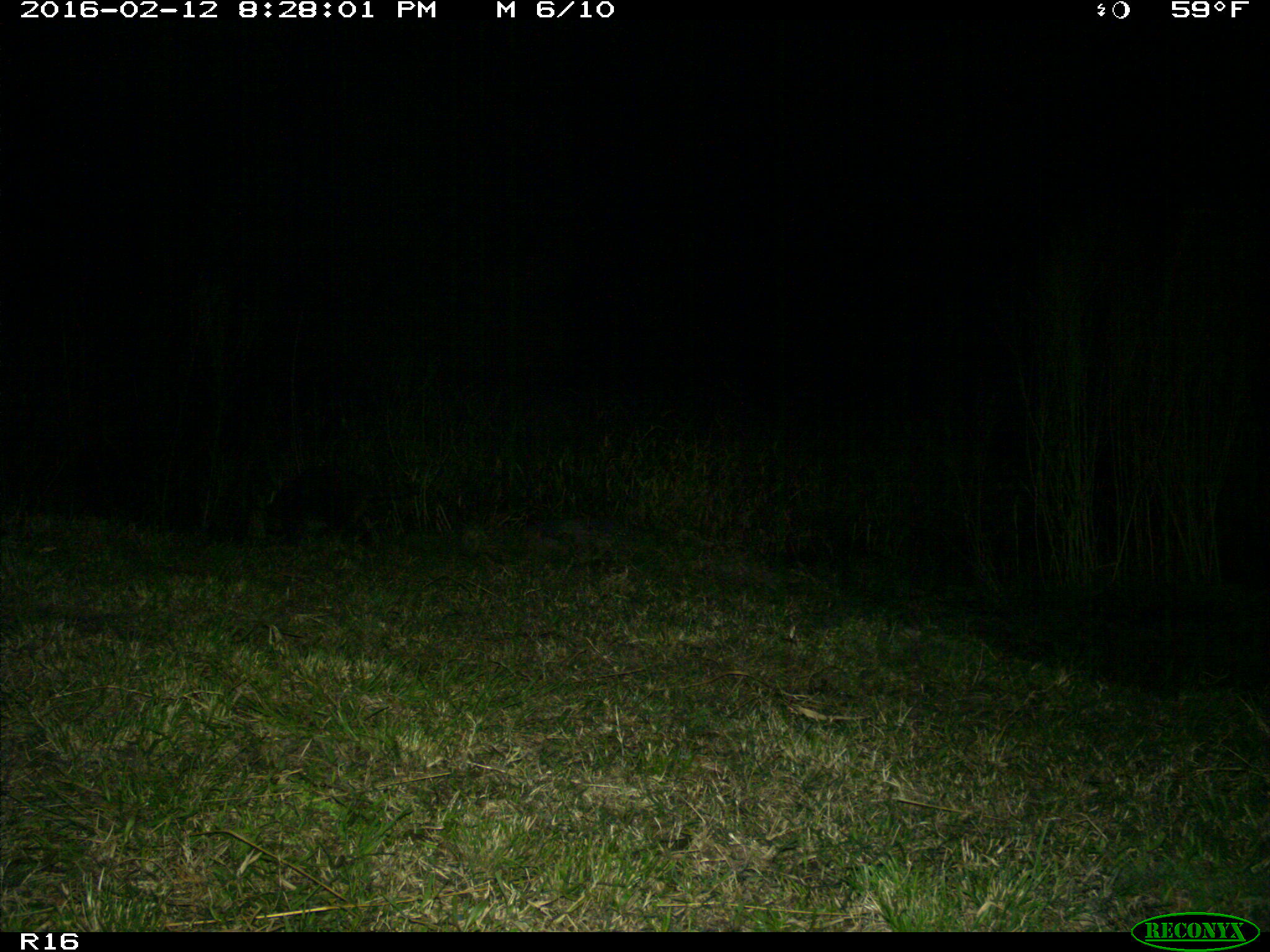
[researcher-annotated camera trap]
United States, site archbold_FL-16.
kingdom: Animalia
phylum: Chordata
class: Mammalia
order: Carnivora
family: Procyonidae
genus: Procyon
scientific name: Procyon lotor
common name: common raccoon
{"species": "Procyon lotor (common raccoon)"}